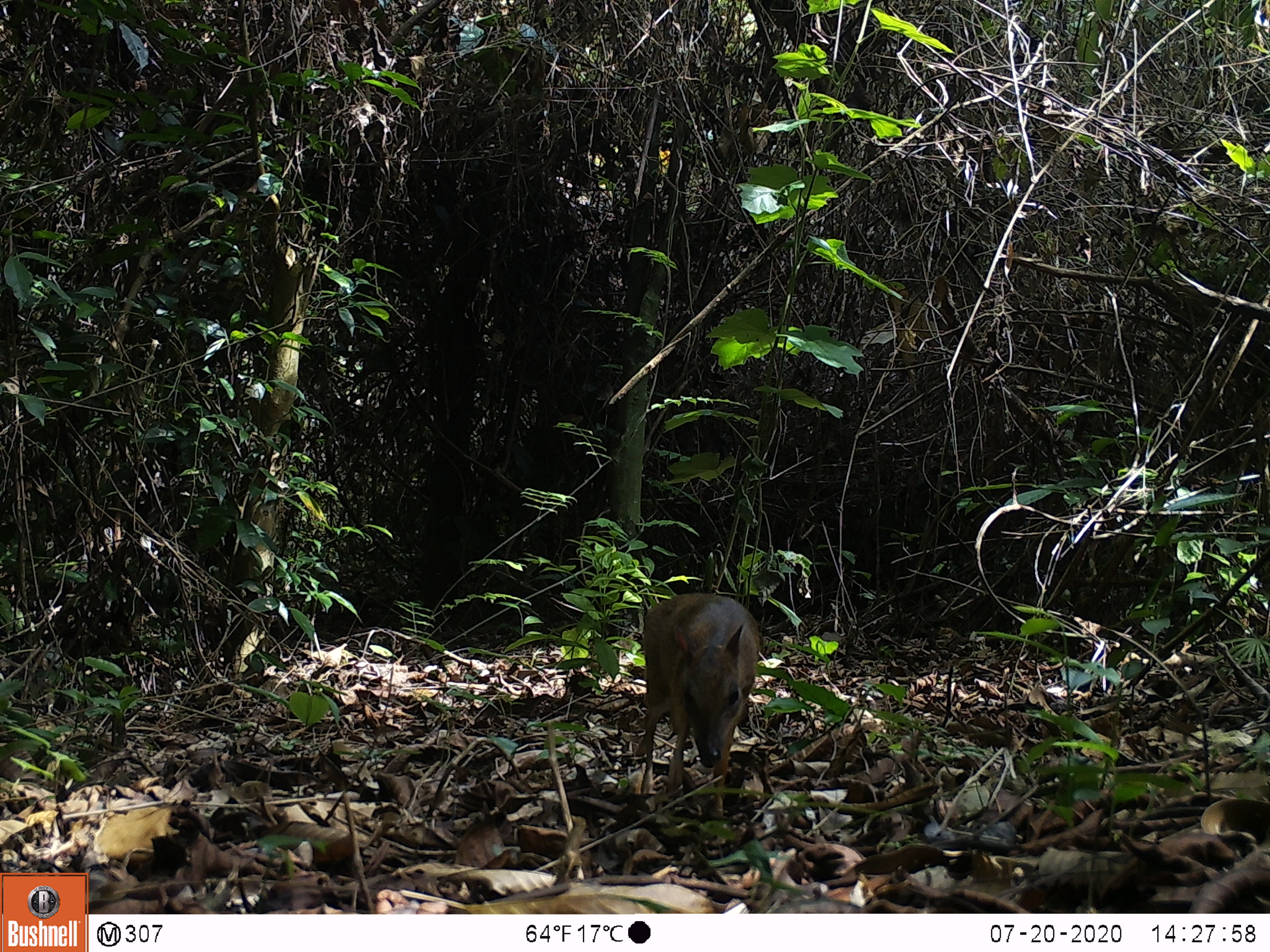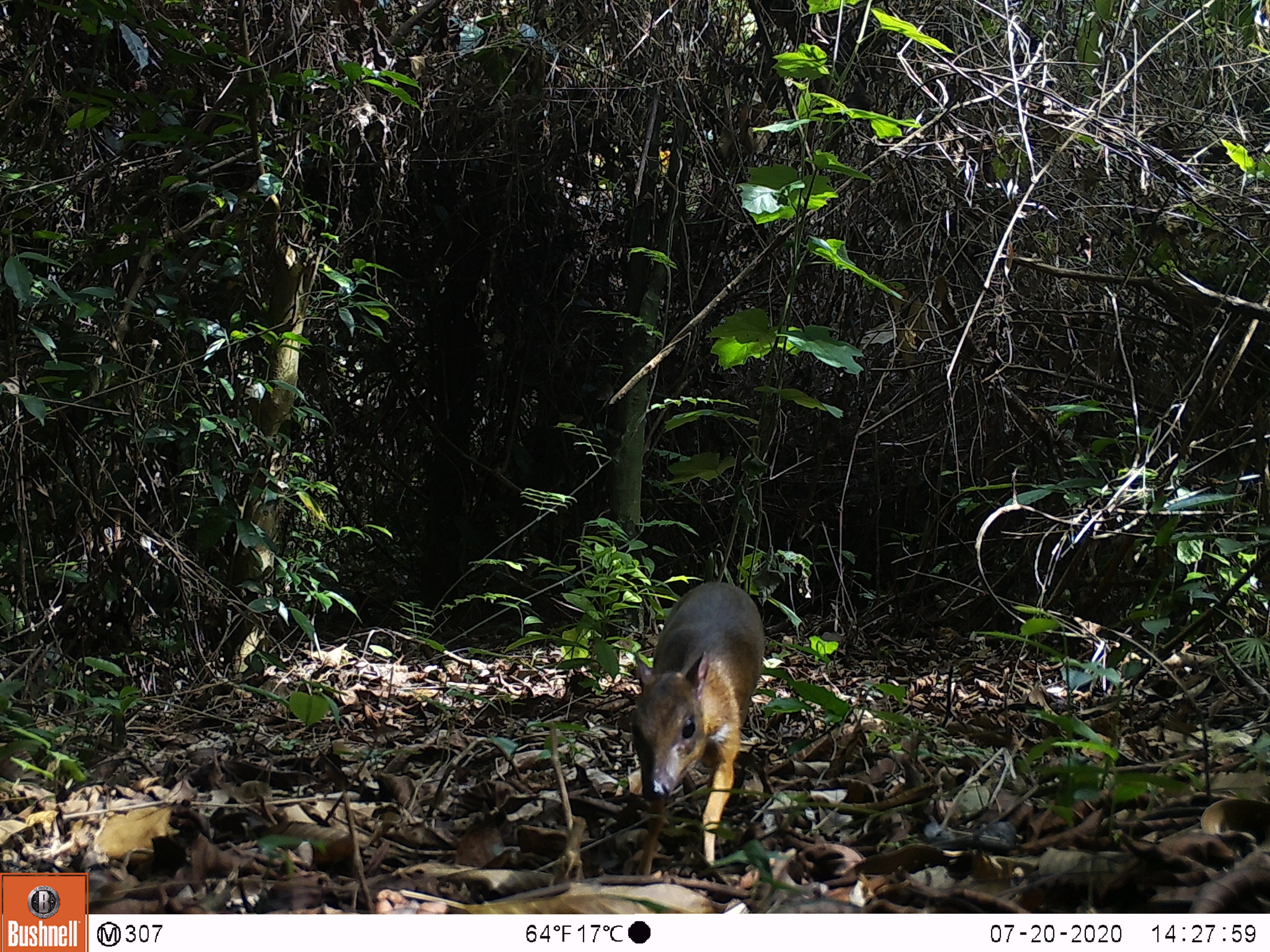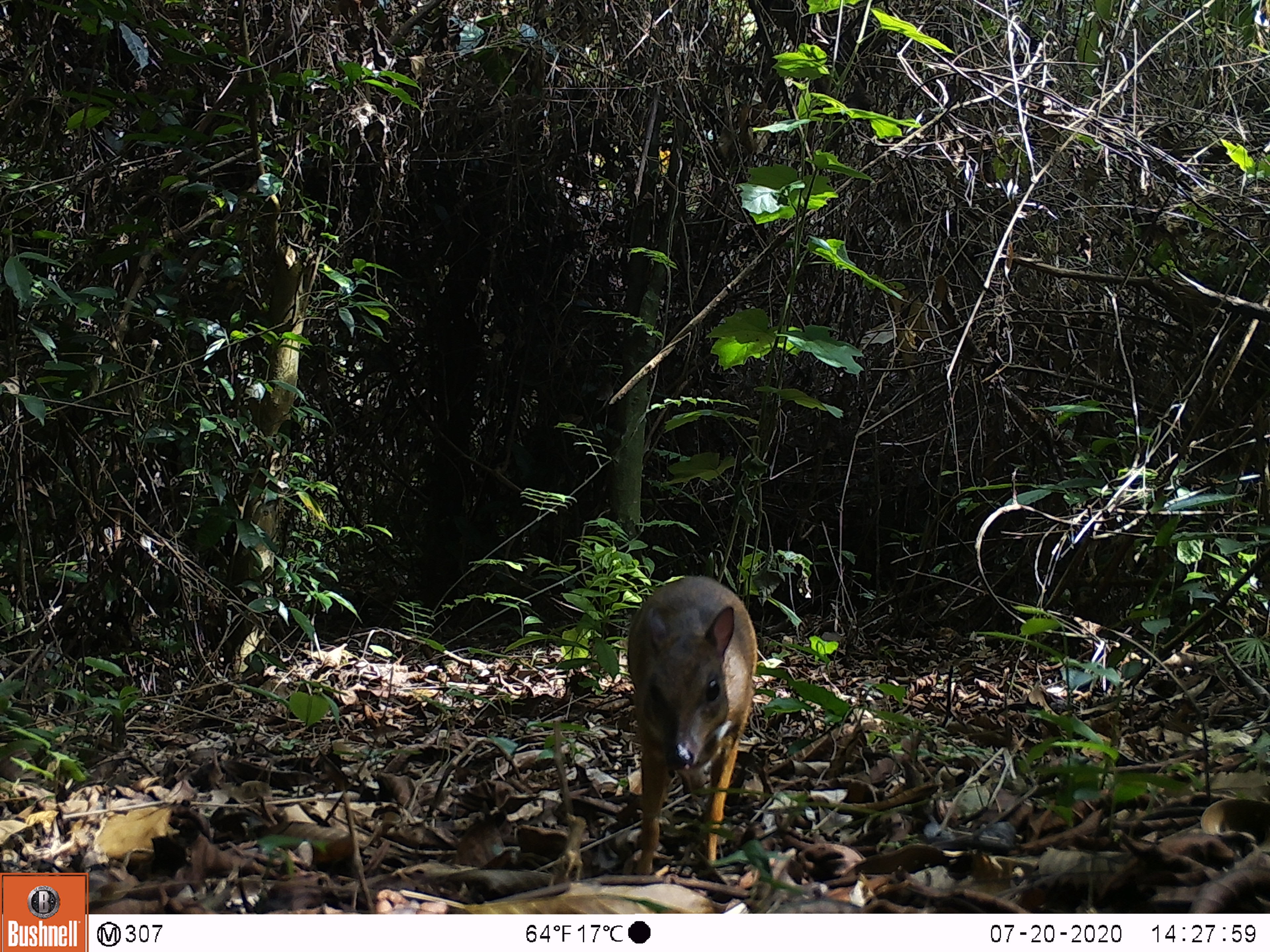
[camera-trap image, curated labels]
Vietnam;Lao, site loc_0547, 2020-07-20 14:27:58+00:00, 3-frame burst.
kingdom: Animalia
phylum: Chordata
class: Mammalia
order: Artiodactyla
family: Tragulidae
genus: Moschiola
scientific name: Moschiola meminna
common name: chevrotain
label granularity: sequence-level